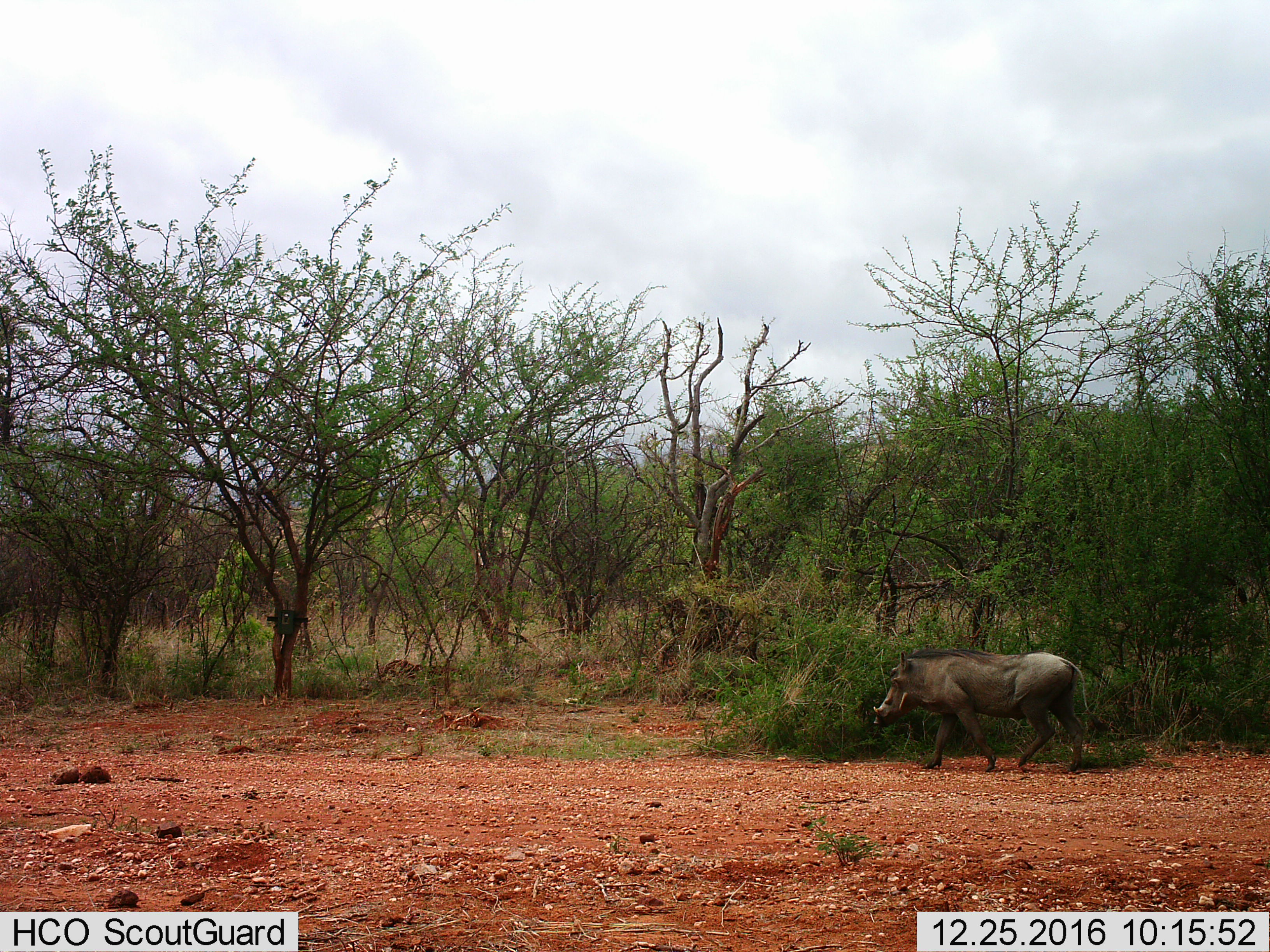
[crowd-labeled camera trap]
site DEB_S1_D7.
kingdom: Animalia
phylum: Chordata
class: Mammalia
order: Artiodactyla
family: Suidae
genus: Phacochoerus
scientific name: Phacochoerus africanus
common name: warthog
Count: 1.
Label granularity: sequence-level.